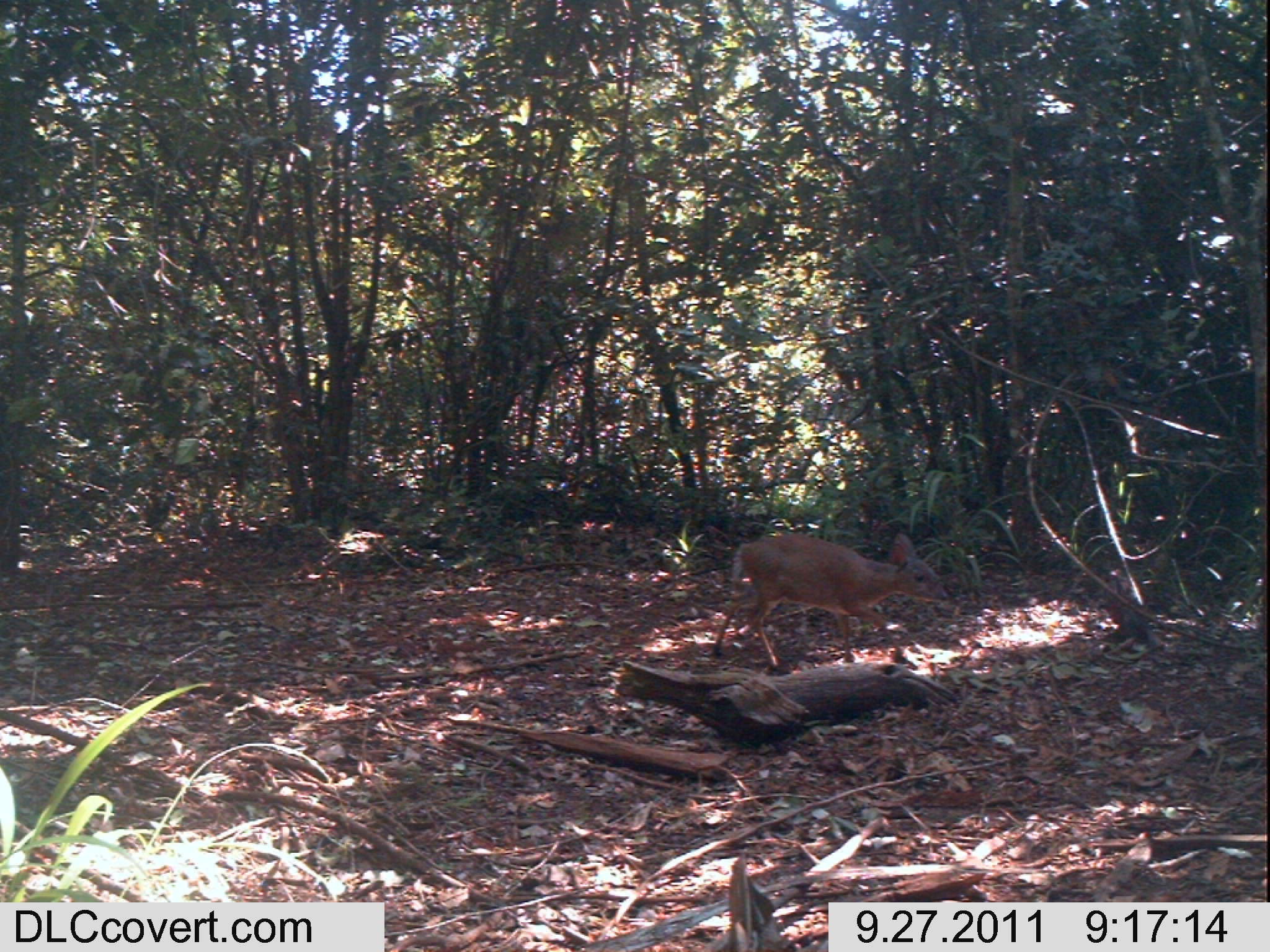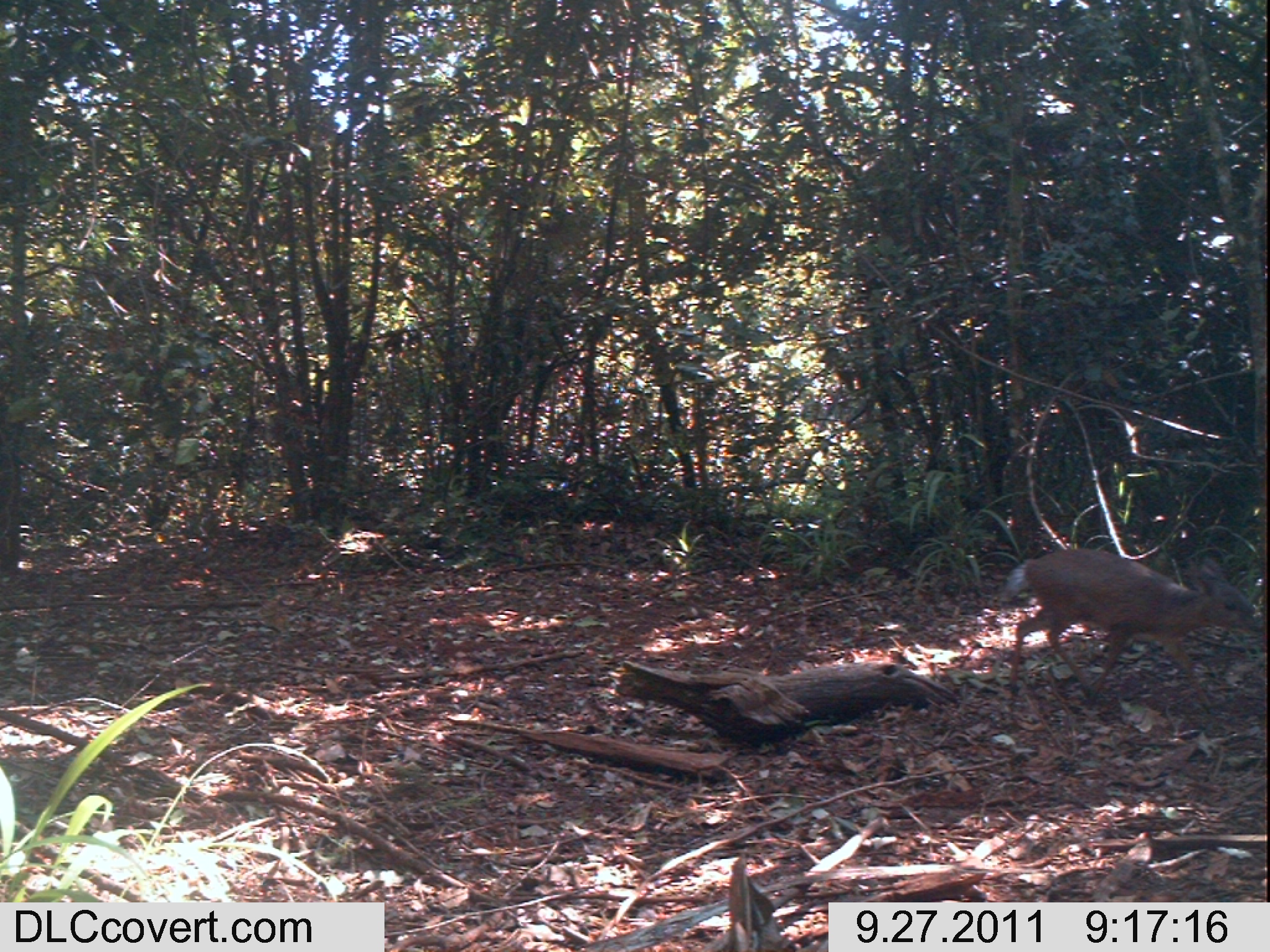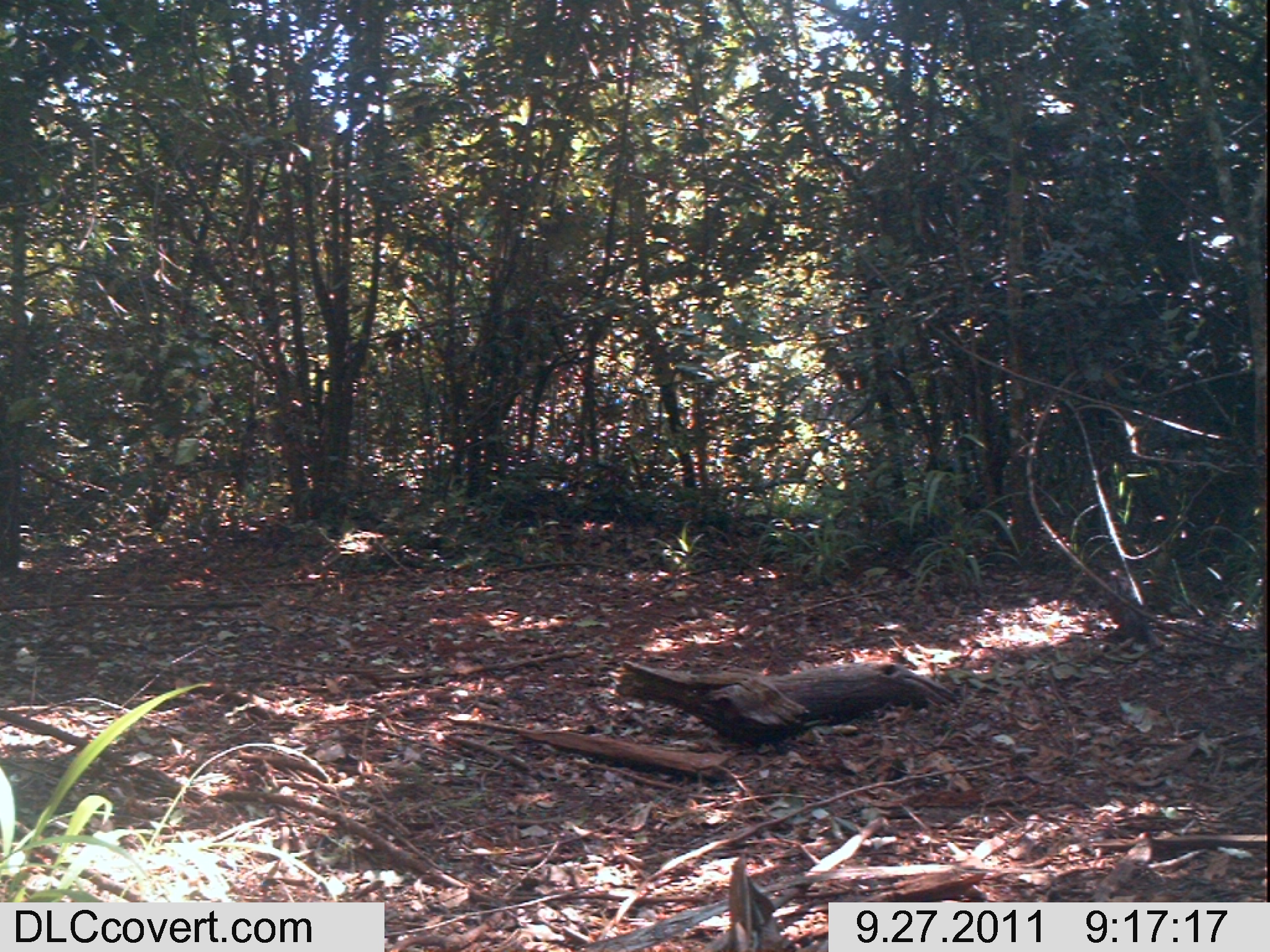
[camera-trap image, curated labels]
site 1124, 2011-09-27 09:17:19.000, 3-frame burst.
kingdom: Animalia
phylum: Chordata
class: Mammalia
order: Artiodactyla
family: Bovidae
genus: Capra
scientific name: Capra aegagrus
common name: wild goat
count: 1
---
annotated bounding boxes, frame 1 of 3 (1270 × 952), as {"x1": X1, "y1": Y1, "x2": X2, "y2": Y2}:
capra aegagrus: {"x1": 713, "y1": 533, "x2": 948, "y2": 670}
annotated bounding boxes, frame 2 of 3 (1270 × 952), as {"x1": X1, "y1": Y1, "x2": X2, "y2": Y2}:
capra aegagrus: {"x1": 1005, "y1": 548, "x2": 1265, "y2": 715}